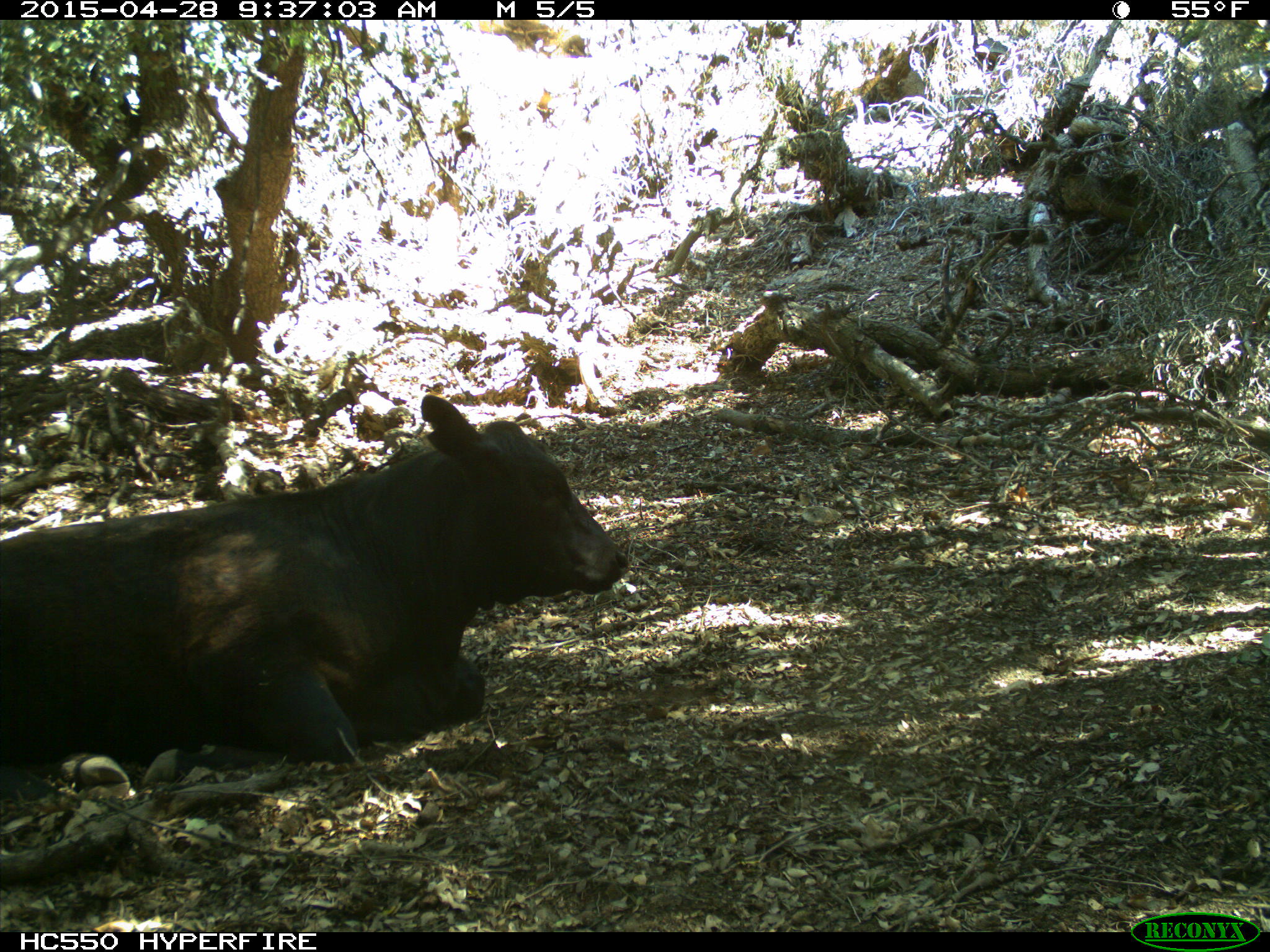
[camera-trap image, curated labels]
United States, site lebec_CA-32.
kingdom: Animalia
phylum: Chordata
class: Mammalia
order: Artiodactyla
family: Bovidae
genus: Bos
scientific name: Bos taurus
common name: domestic cow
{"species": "Bos taurus (domestic cow)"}